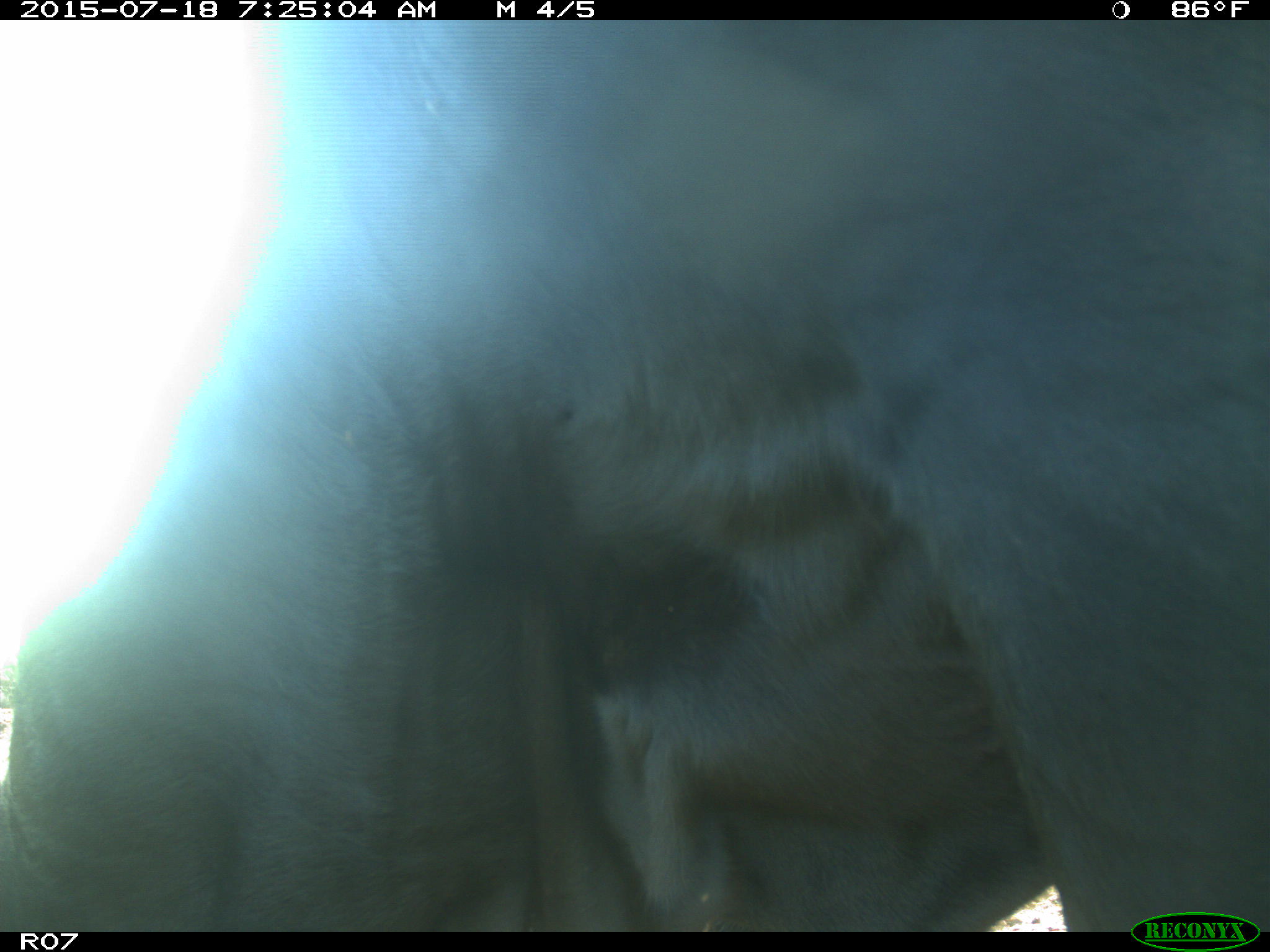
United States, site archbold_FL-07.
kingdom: Animalia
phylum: Chordata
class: Mammalia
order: Artiodactyla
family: Bovidae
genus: Bos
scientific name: Bos taurus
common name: domestic cow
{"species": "Bos taurus (domestic cow)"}